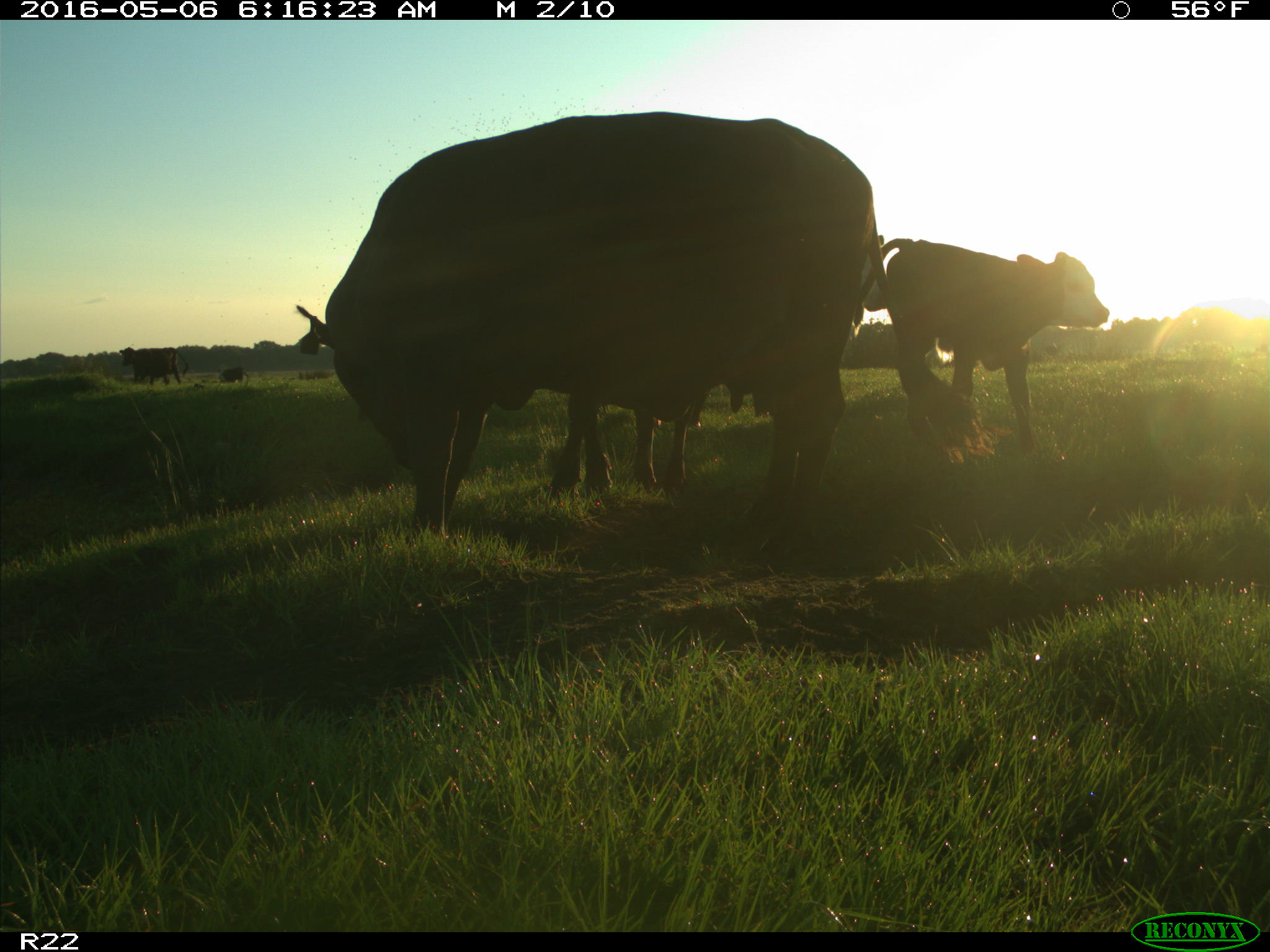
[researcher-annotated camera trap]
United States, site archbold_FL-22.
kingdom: Animalia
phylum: Chordata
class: Mammalia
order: Artiodactyla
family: Bovidae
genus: Bos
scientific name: Bos taurus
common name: domestic cow